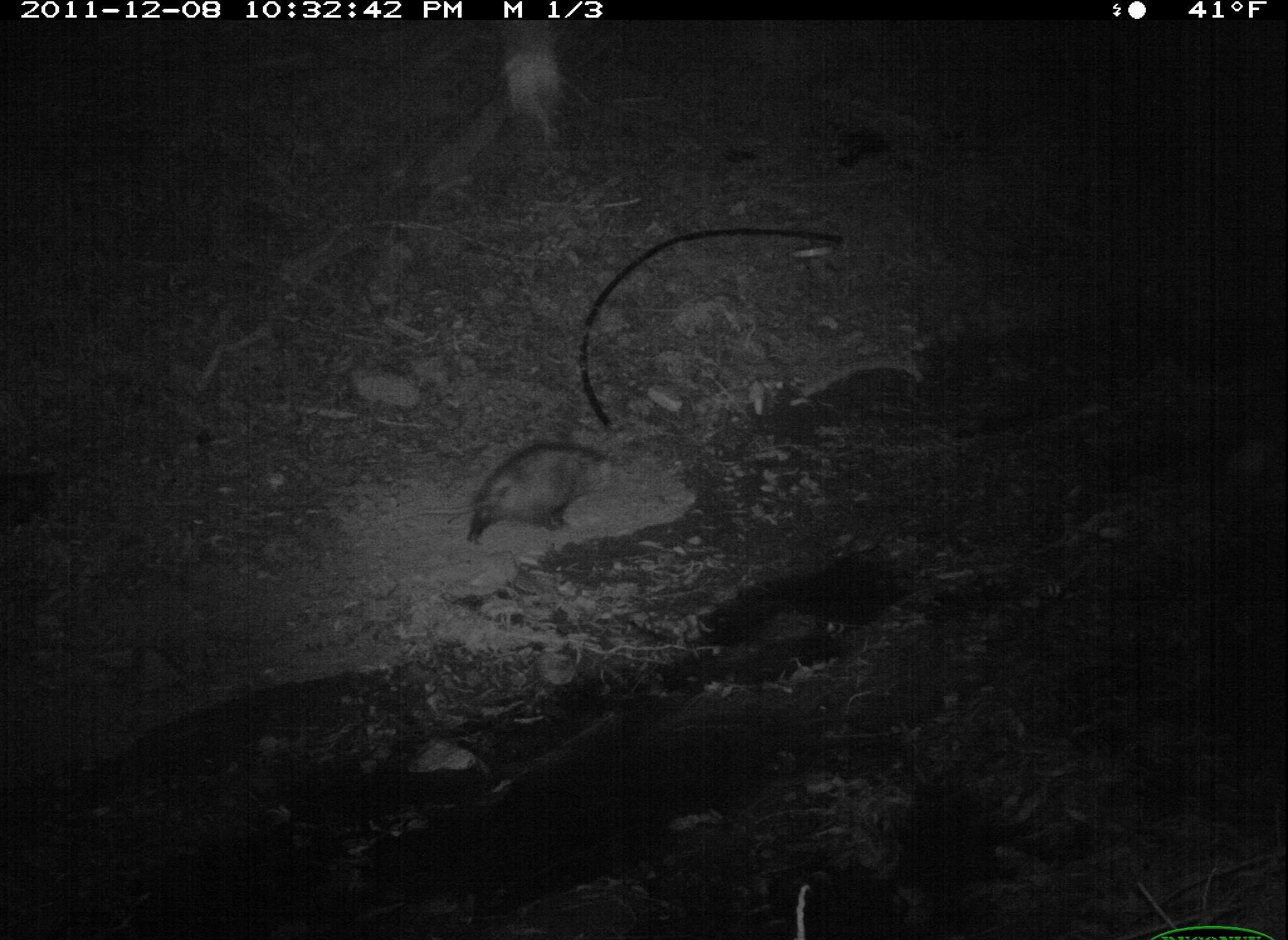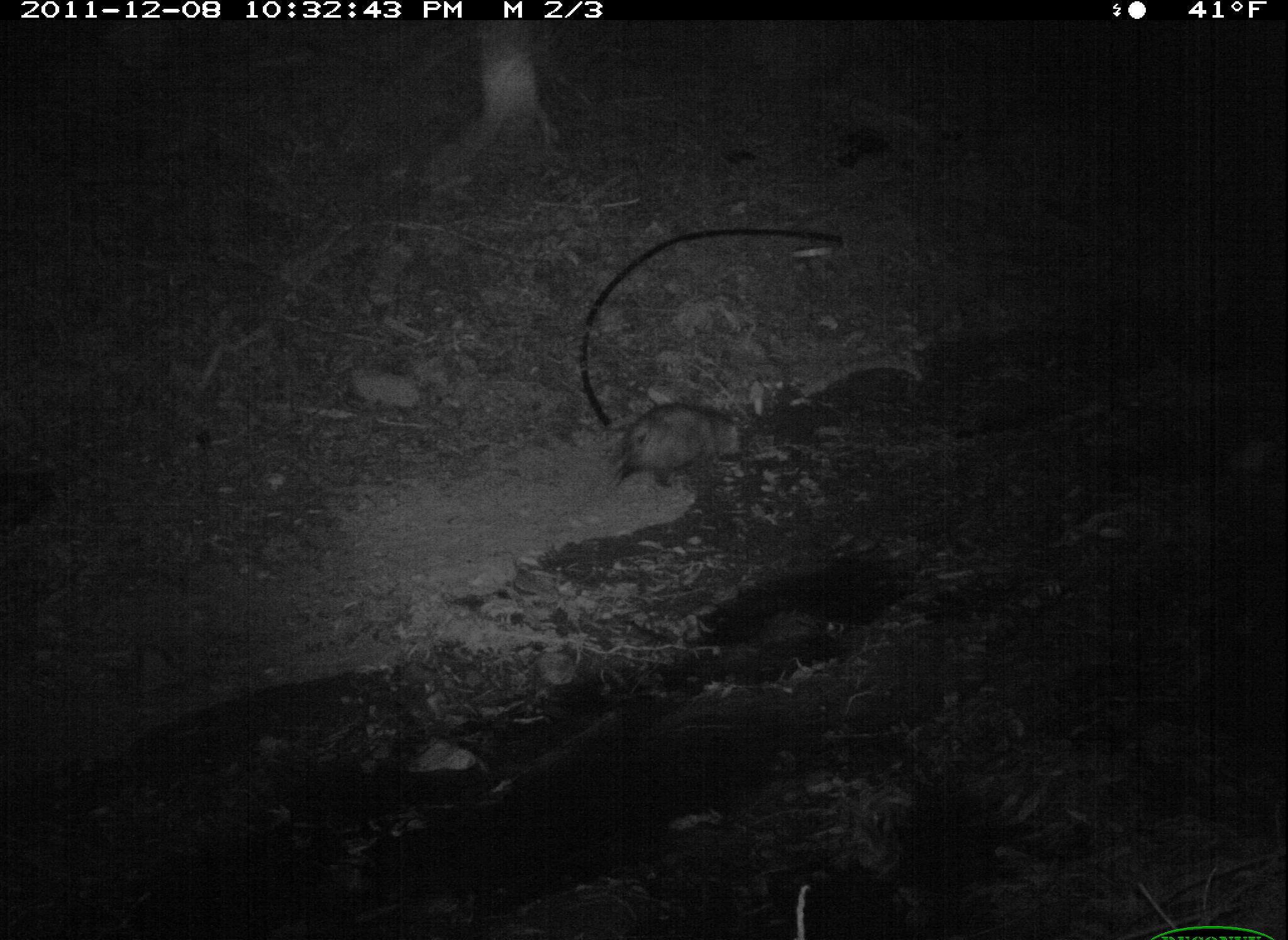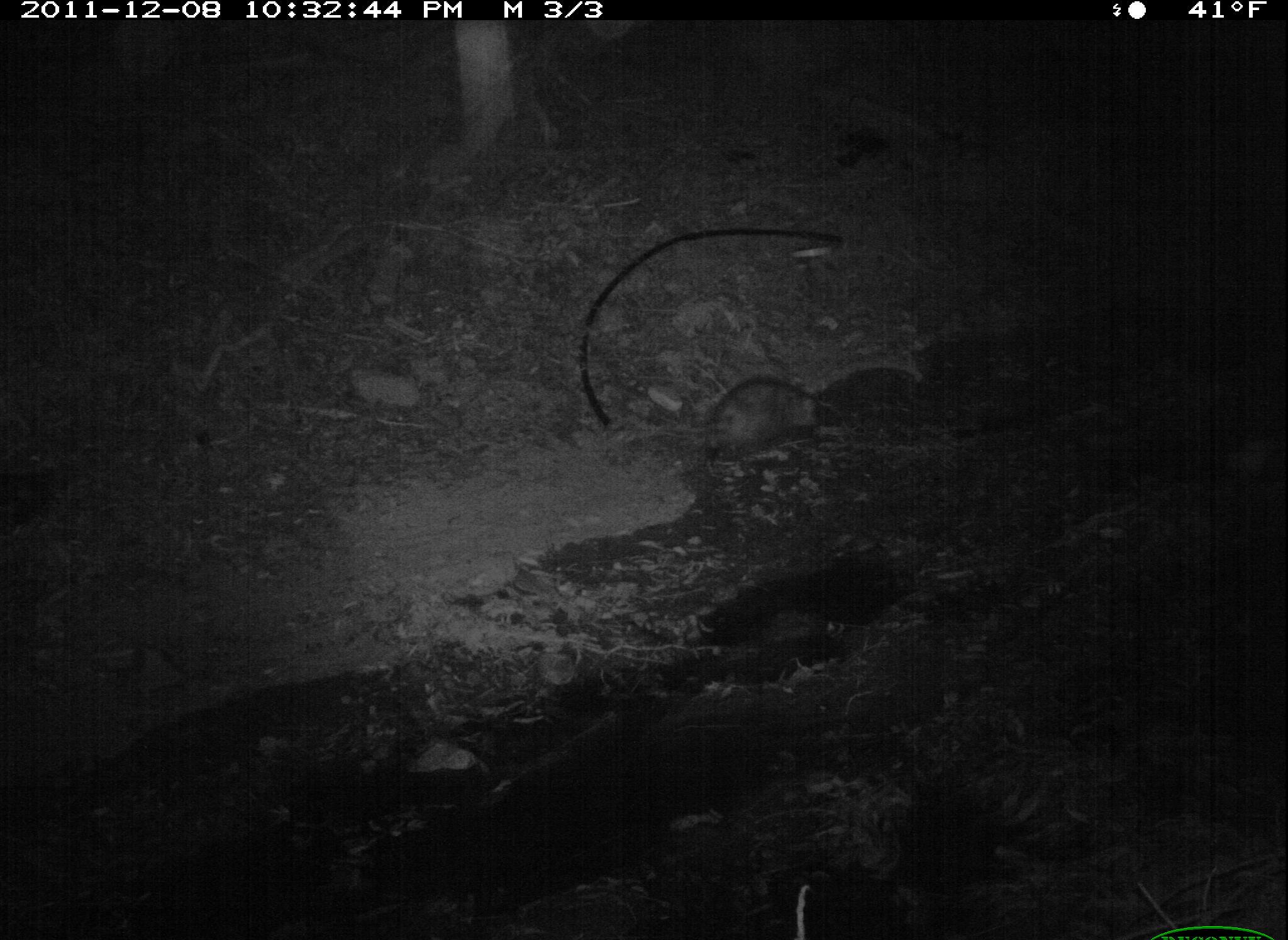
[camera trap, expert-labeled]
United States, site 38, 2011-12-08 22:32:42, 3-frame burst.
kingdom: Animalia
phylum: Chordata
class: Mammalia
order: Didelphimorphia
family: Didelphidae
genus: Didelphis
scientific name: Didelphis virginiana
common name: virginia opossum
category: opossum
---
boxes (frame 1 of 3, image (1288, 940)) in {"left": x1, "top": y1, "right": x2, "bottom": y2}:
opossum: {"left": 412, "top": 428, "right": 628, "bottom": 551}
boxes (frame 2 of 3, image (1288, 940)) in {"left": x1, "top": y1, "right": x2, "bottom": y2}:
opossum: {"left": 602, "top": 380, "right": 784, "bottom": 501}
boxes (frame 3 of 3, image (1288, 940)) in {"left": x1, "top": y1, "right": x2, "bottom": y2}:
opossum: {"left": 626, "top": 356, "right": 848, "bottom": 472}